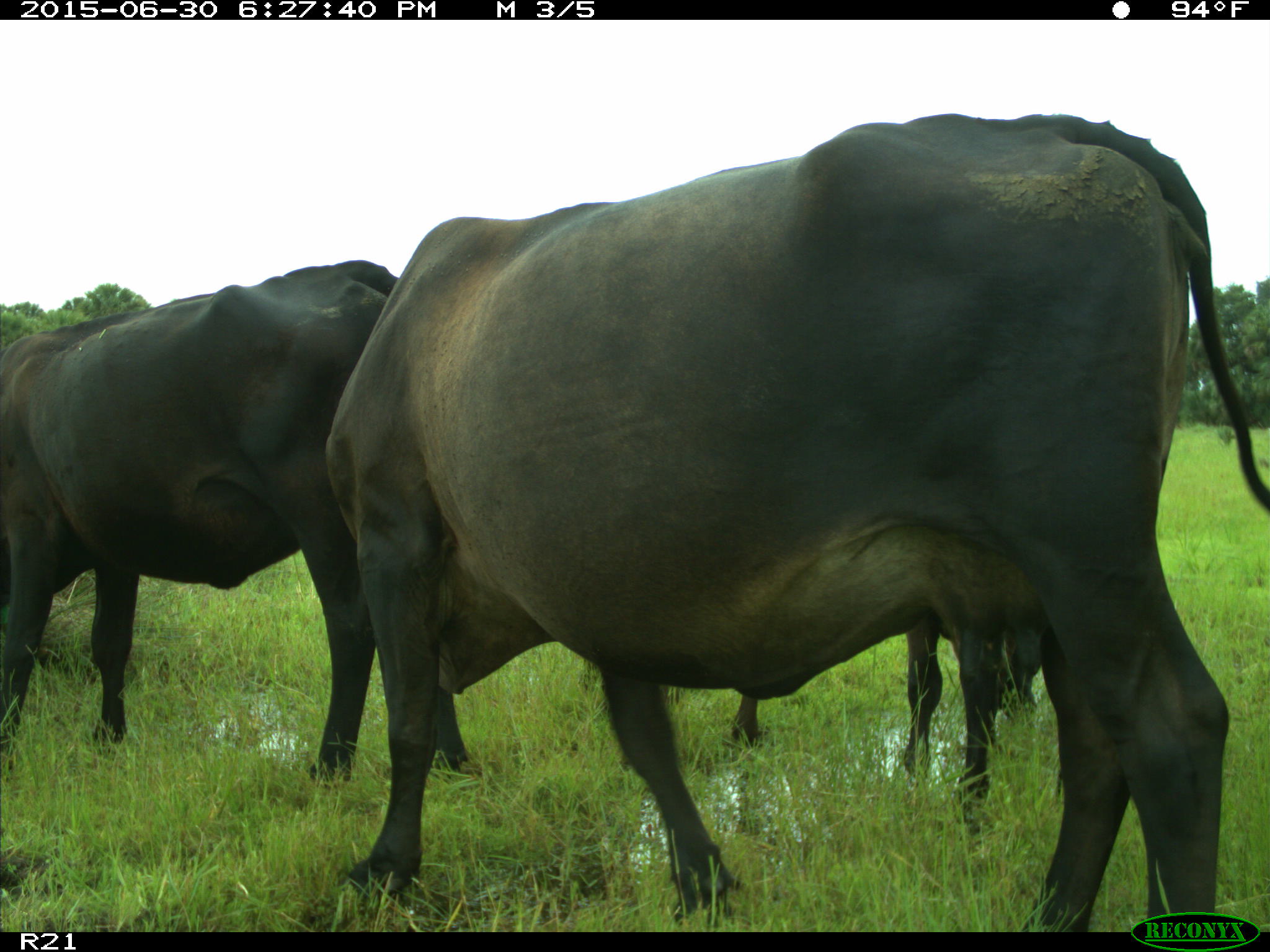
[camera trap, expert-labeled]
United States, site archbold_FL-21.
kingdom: Animalia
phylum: Chordata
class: Mammalia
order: Artiodactyla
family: Bovidae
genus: Bos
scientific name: Bos taurus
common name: domestic cow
Bos taurus (domestic cow).